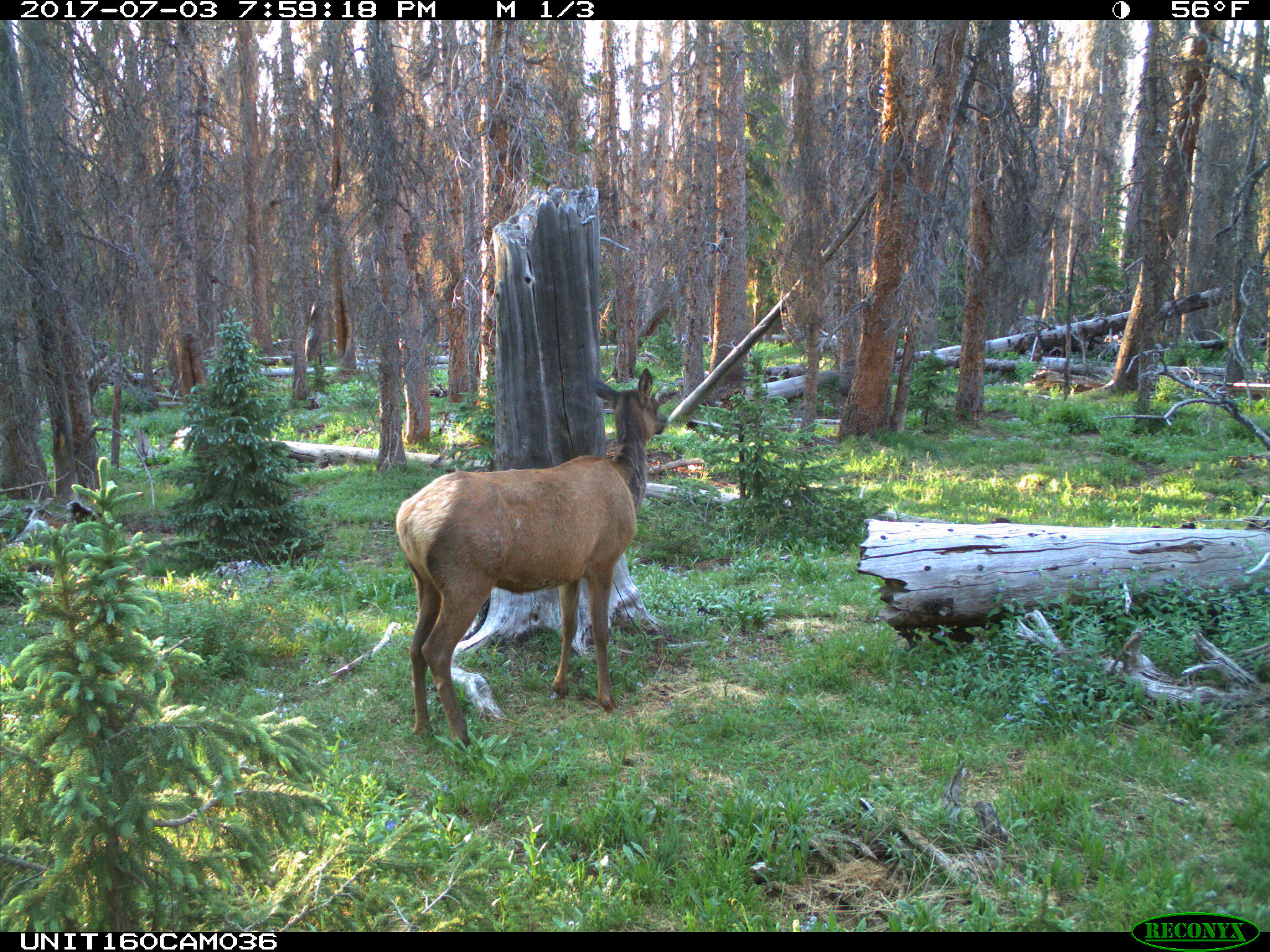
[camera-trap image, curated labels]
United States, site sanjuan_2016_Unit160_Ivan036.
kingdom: Animalia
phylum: Chordata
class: Mammalia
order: Artiodactyla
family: Cervidae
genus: Cervus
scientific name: Cervus elaphus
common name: red deer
Cervus elaphus (red deer).